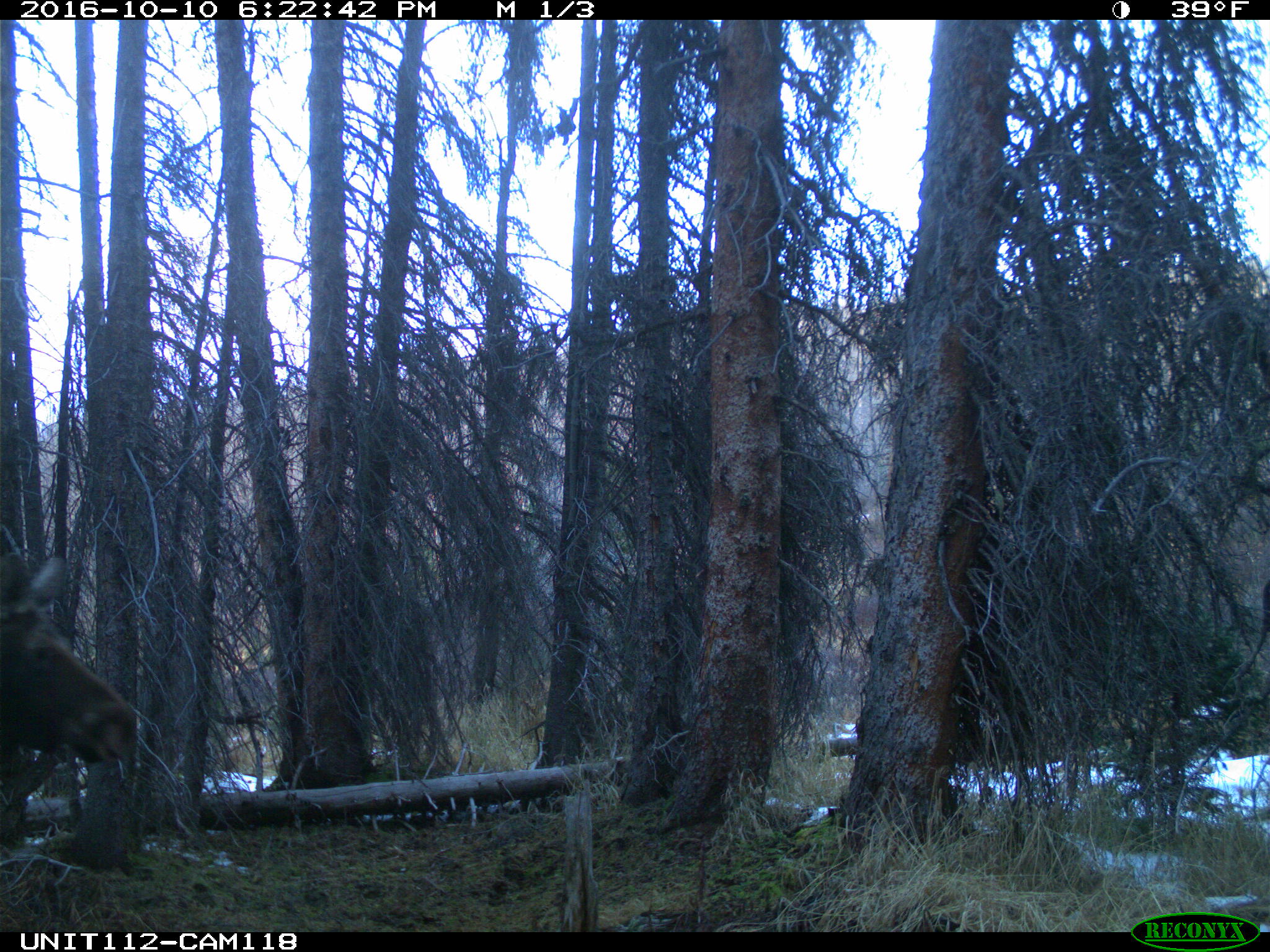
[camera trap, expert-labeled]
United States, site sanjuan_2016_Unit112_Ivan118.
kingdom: Animalia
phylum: Chordata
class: Mammalia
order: Artiodactyla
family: Cervidae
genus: Alces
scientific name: Alces alces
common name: moose